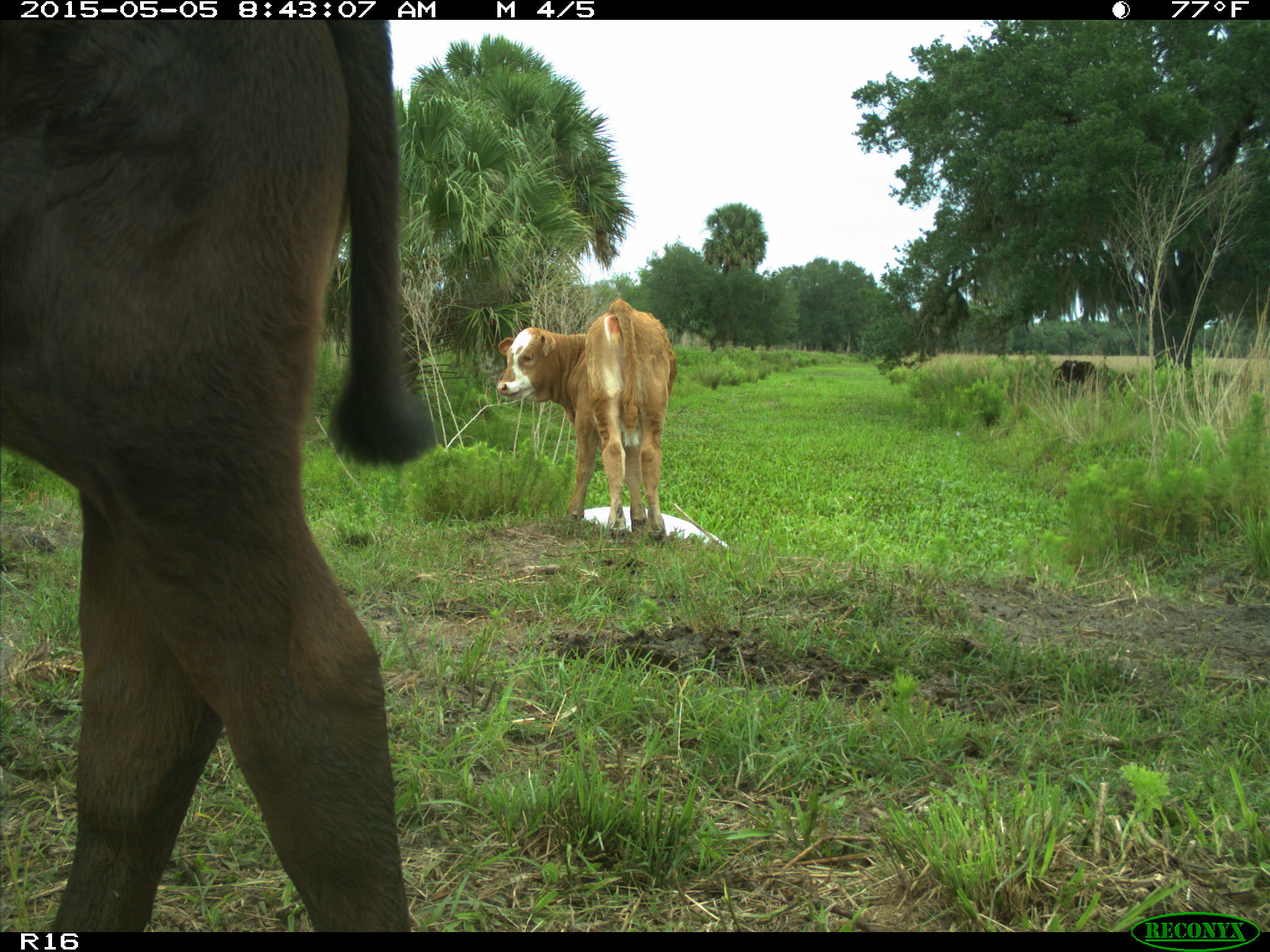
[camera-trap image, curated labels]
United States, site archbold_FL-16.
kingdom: Animalia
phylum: Chordata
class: Mammalia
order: Artiodactyla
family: Bovidae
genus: Bos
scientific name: Bos taurus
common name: domestic cow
Bos taurus (domestic cow).